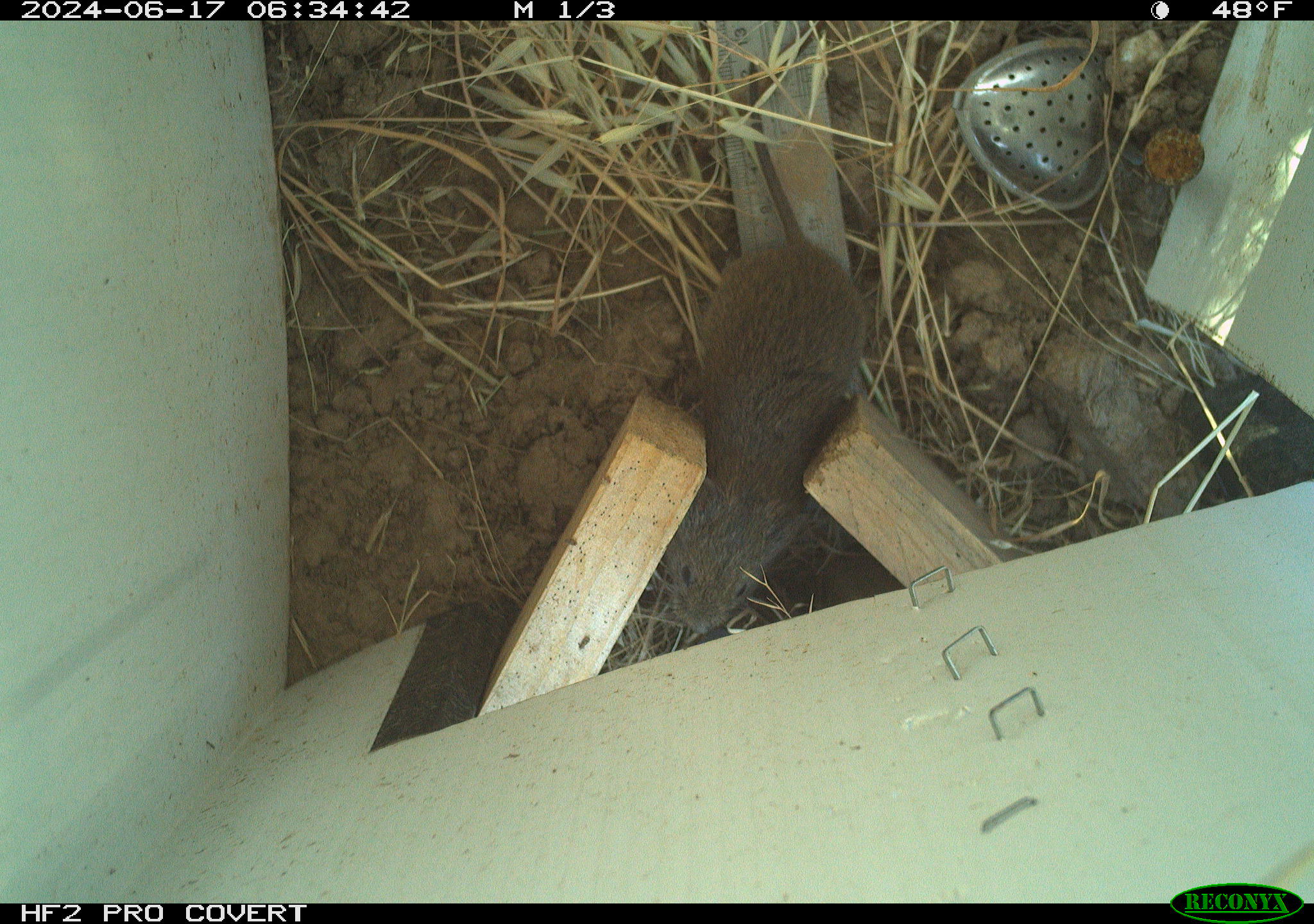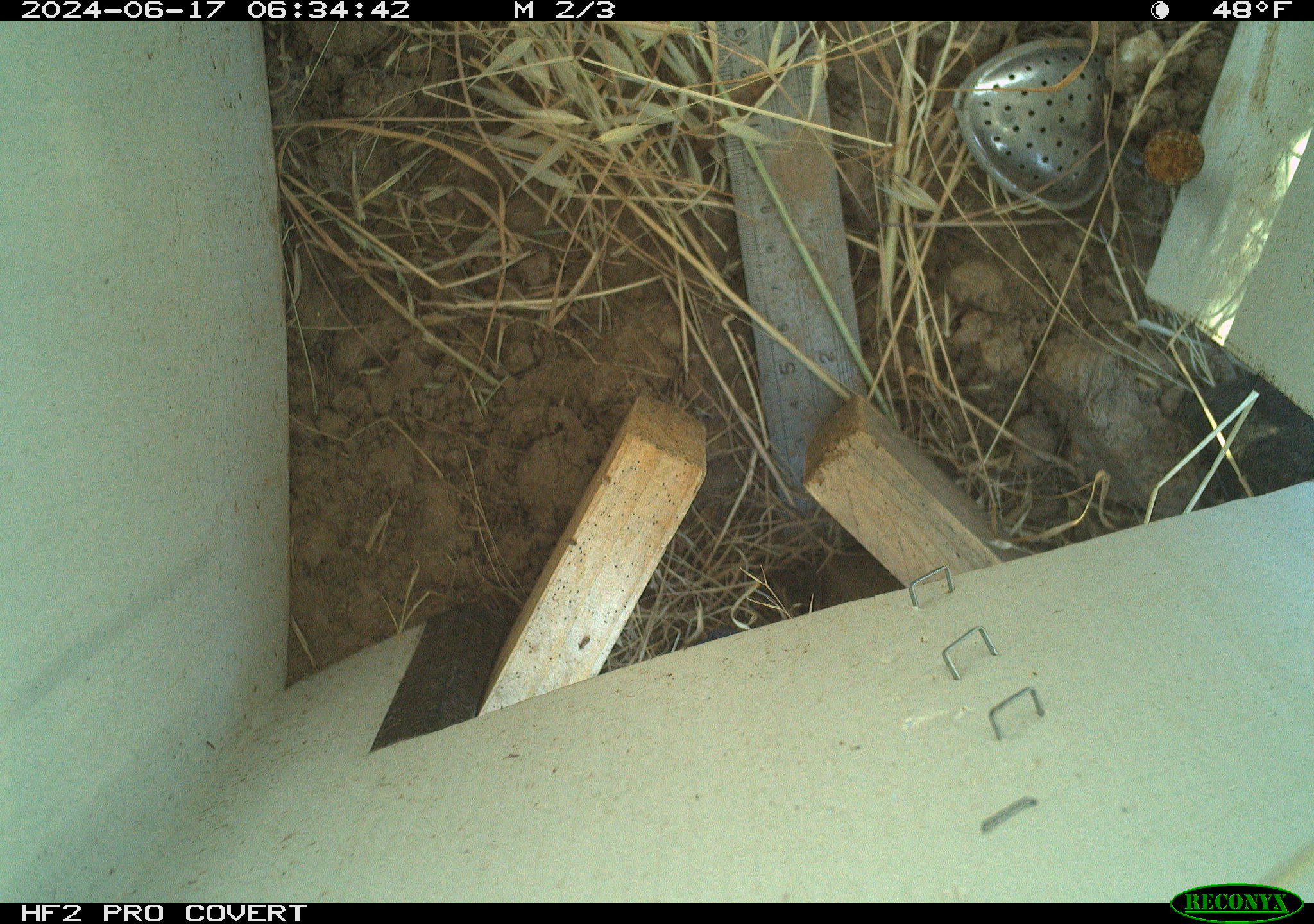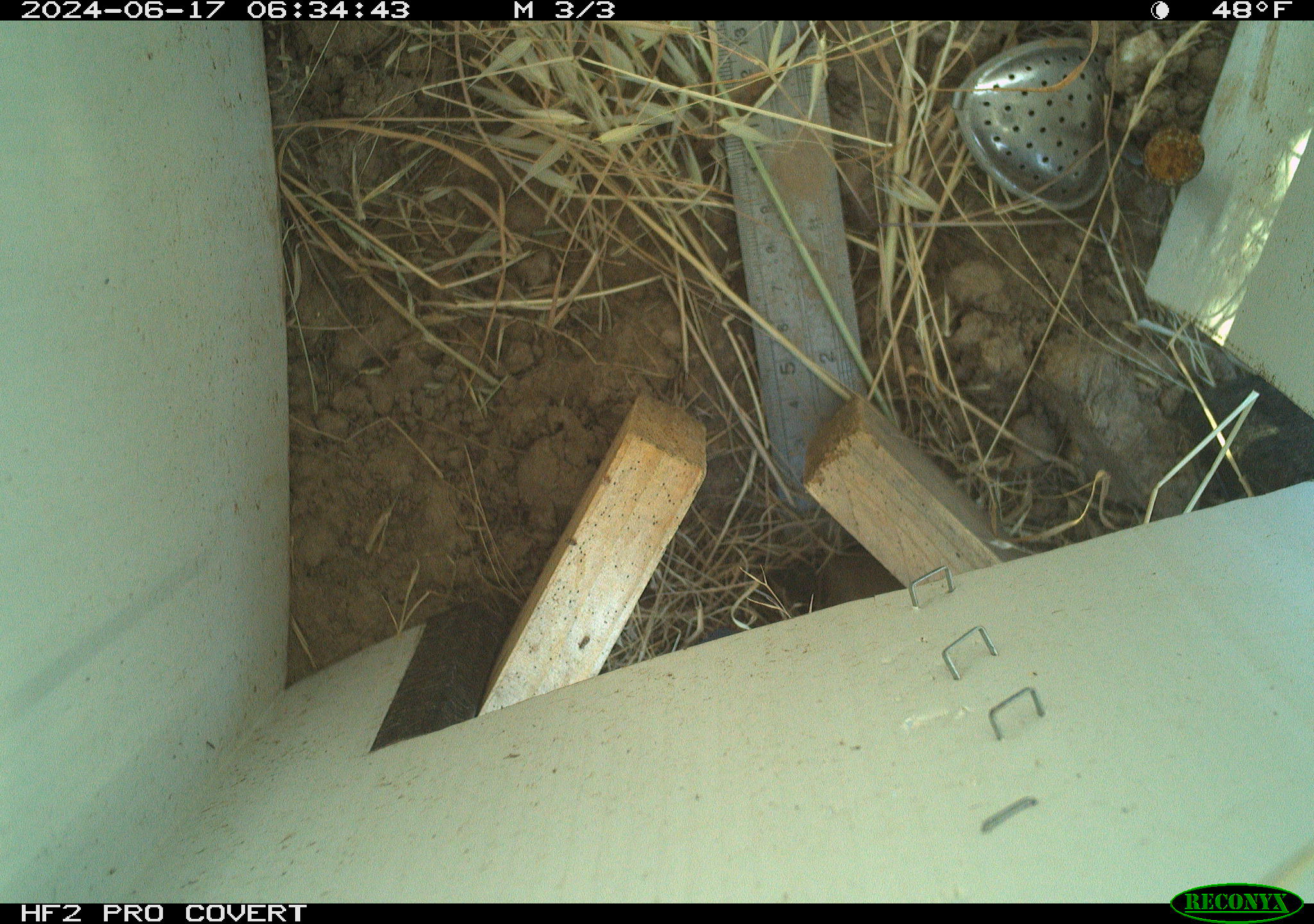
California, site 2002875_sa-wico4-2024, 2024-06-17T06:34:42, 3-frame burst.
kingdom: Animalia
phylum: Chordata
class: Mammalia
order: Rodentia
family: Cricetidae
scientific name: Arvicolinae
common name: voles, lemmings, and muskrats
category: arvicolinae subfamily